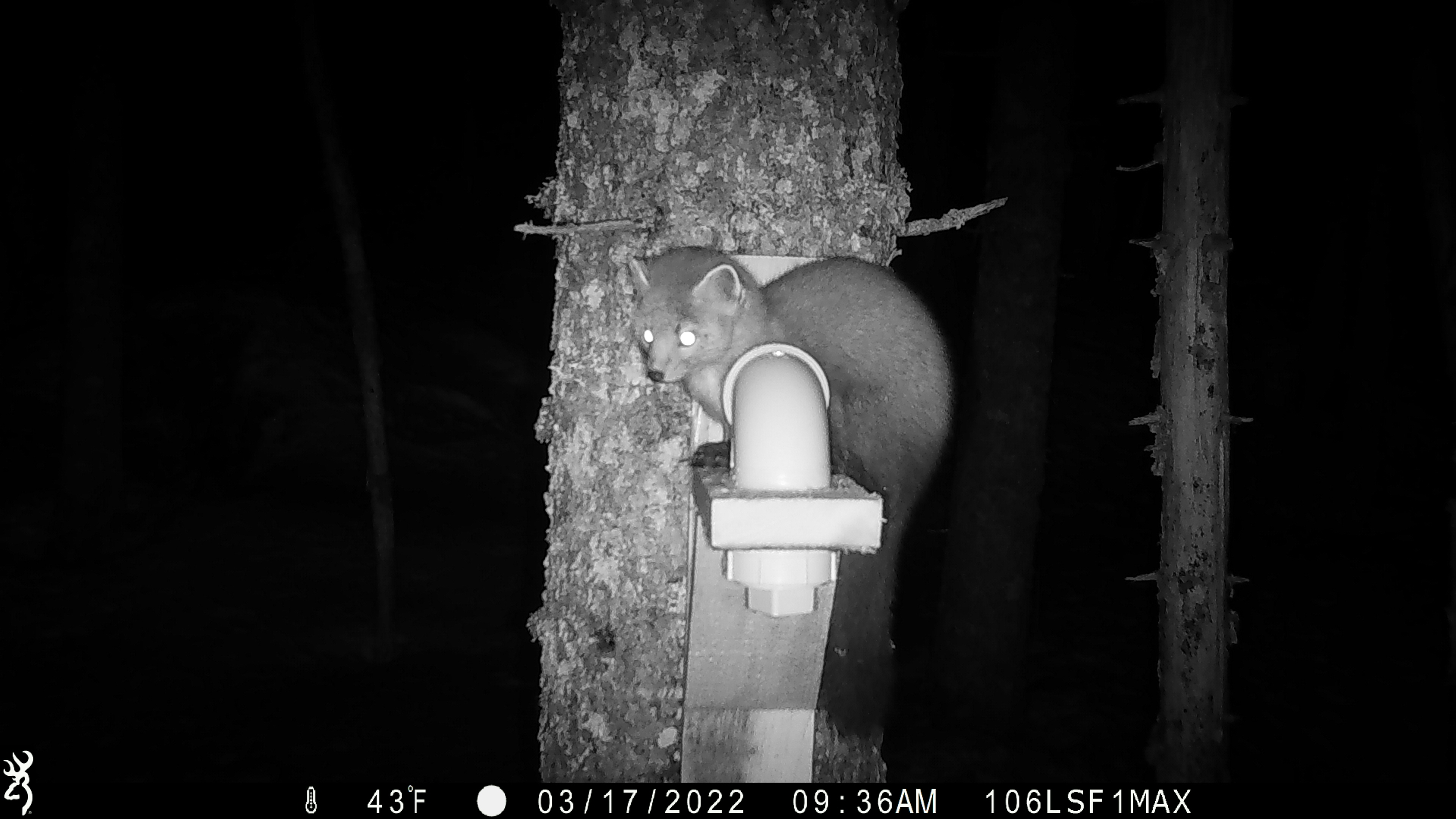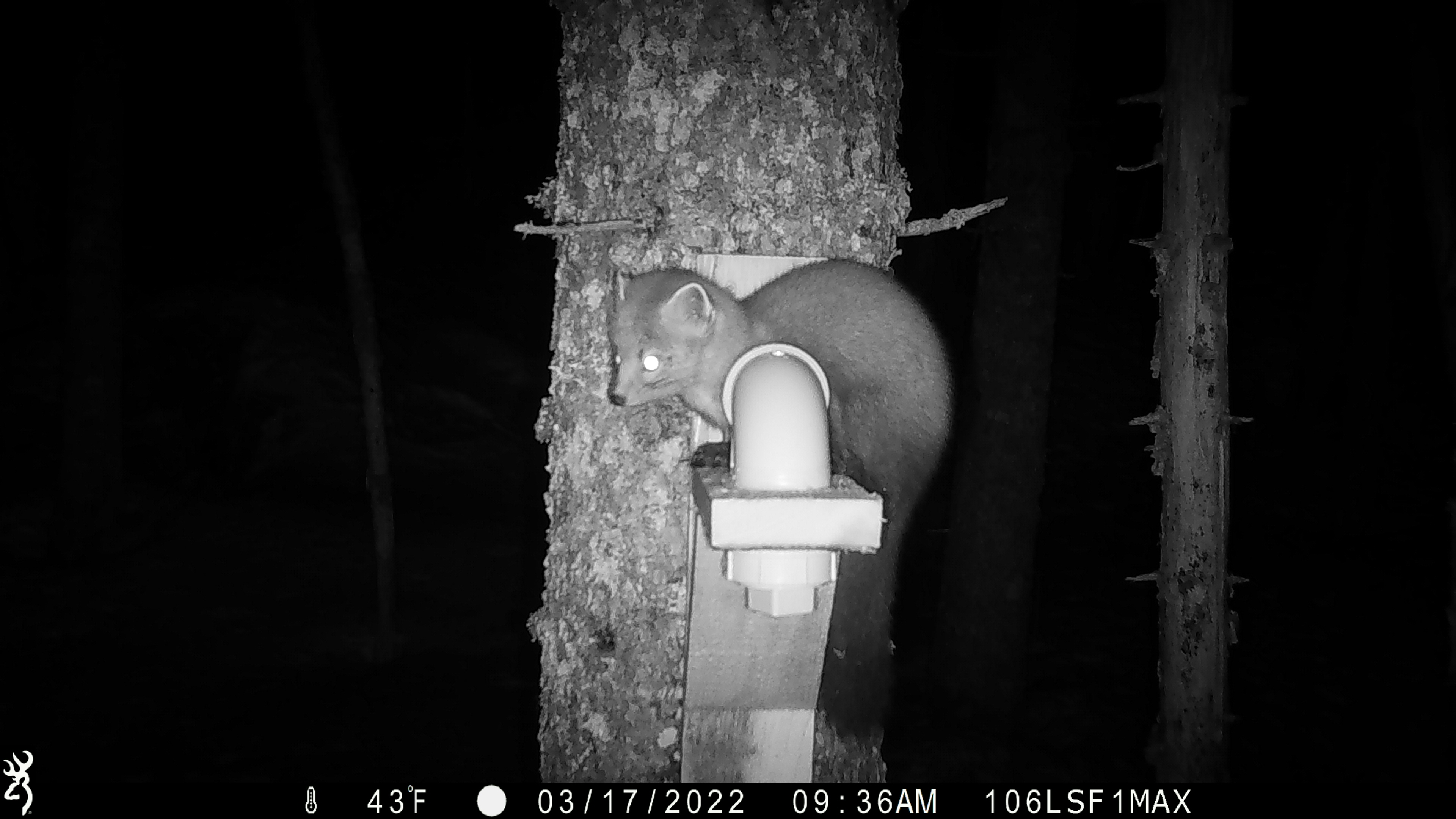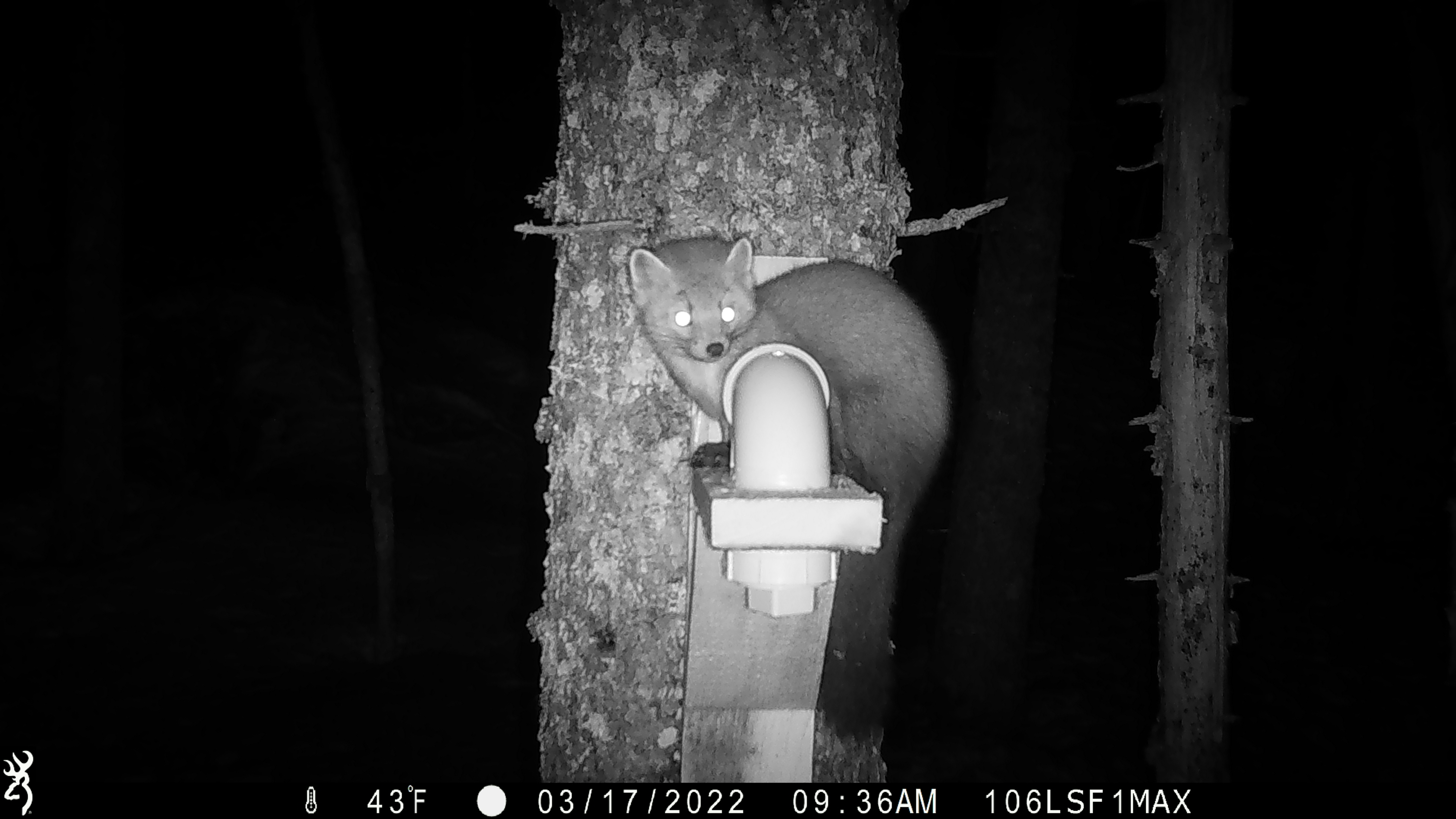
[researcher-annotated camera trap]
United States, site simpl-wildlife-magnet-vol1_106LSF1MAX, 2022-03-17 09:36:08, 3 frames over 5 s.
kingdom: Animalia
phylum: Chordata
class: Mammalia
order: Carnivora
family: Mustelidae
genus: Martes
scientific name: Martes americana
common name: american marten